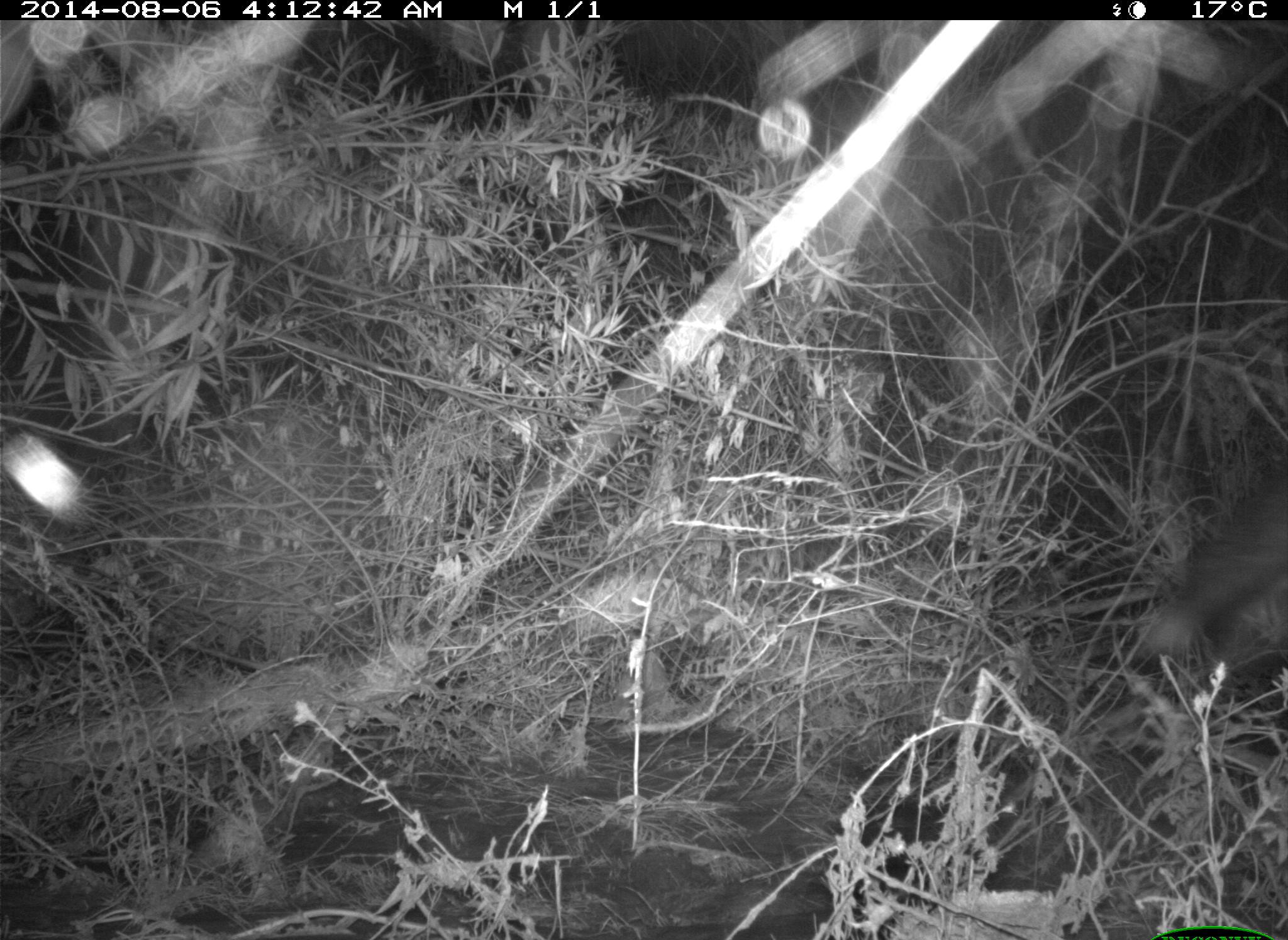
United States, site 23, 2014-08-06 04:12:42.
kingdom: Animalia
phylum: Chordata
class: Mammalia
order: Carnivora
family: Canidae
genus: Canis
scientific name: Canis latrans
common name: coyote